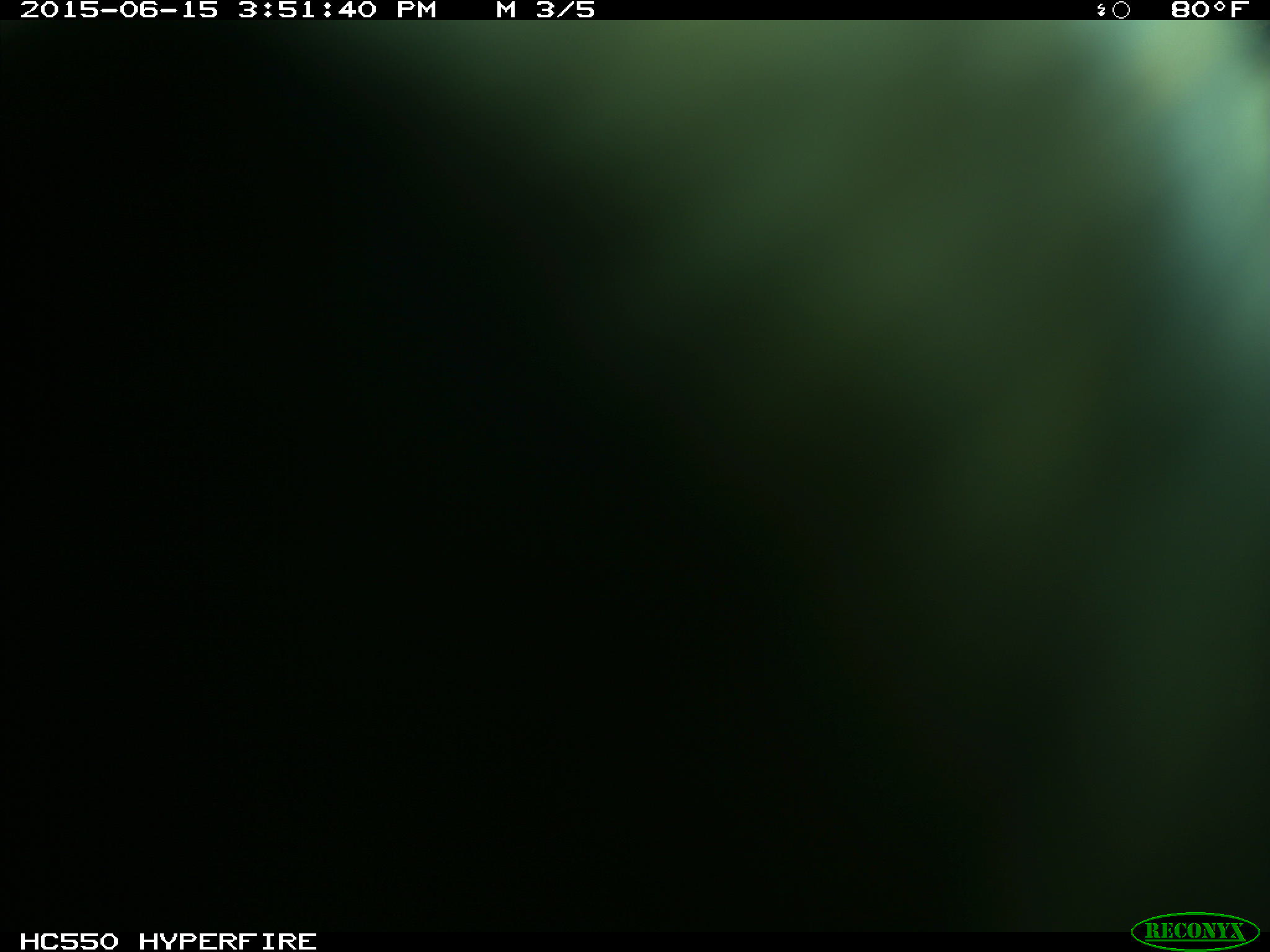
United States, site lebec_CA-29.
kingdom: Animalia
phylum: Chordata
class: Mammalia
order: Artiodactyla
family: Bovidae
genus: Bos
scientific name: Bos taurus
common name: domestic cow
Bos taurus (domestic cow).